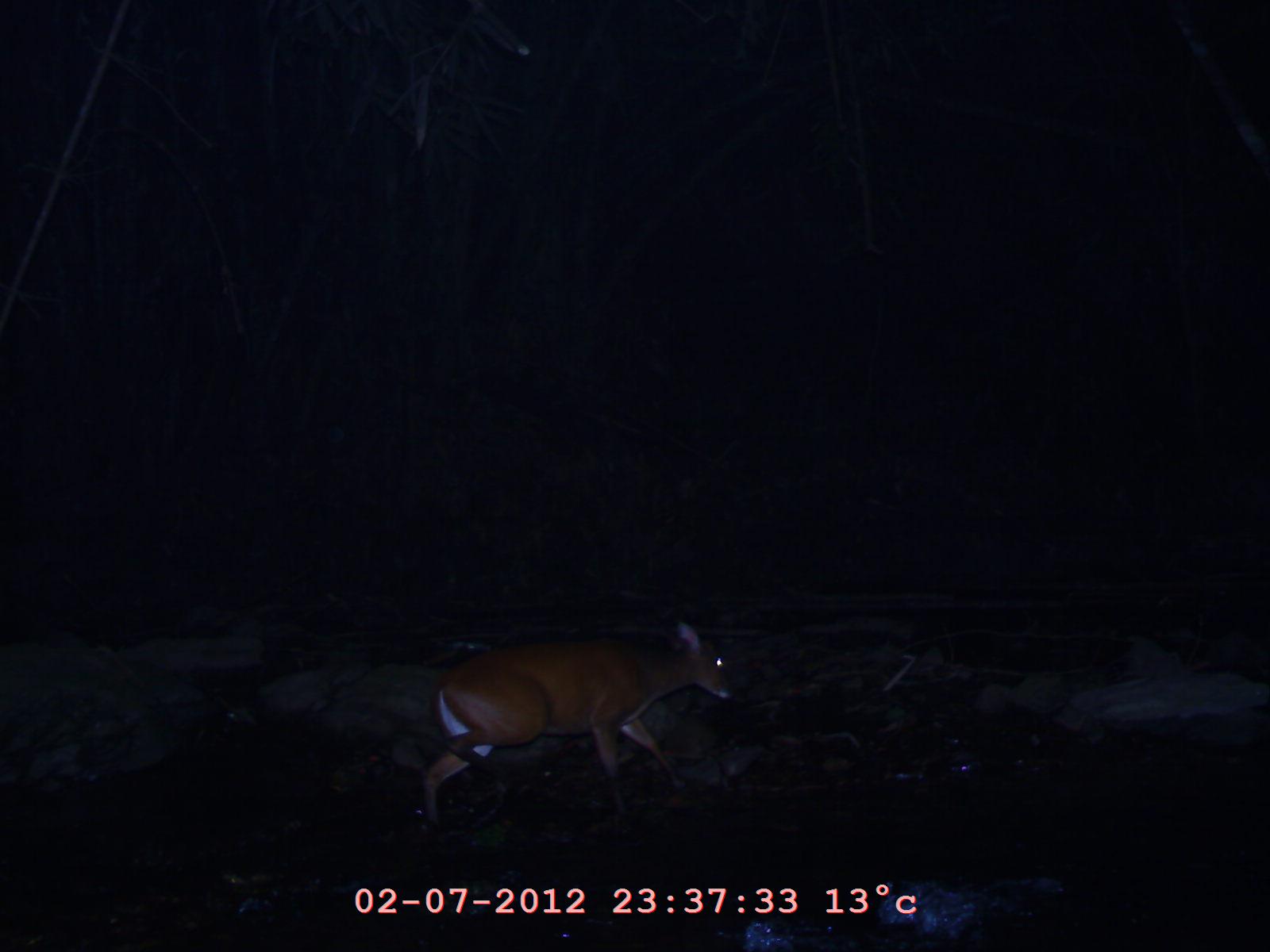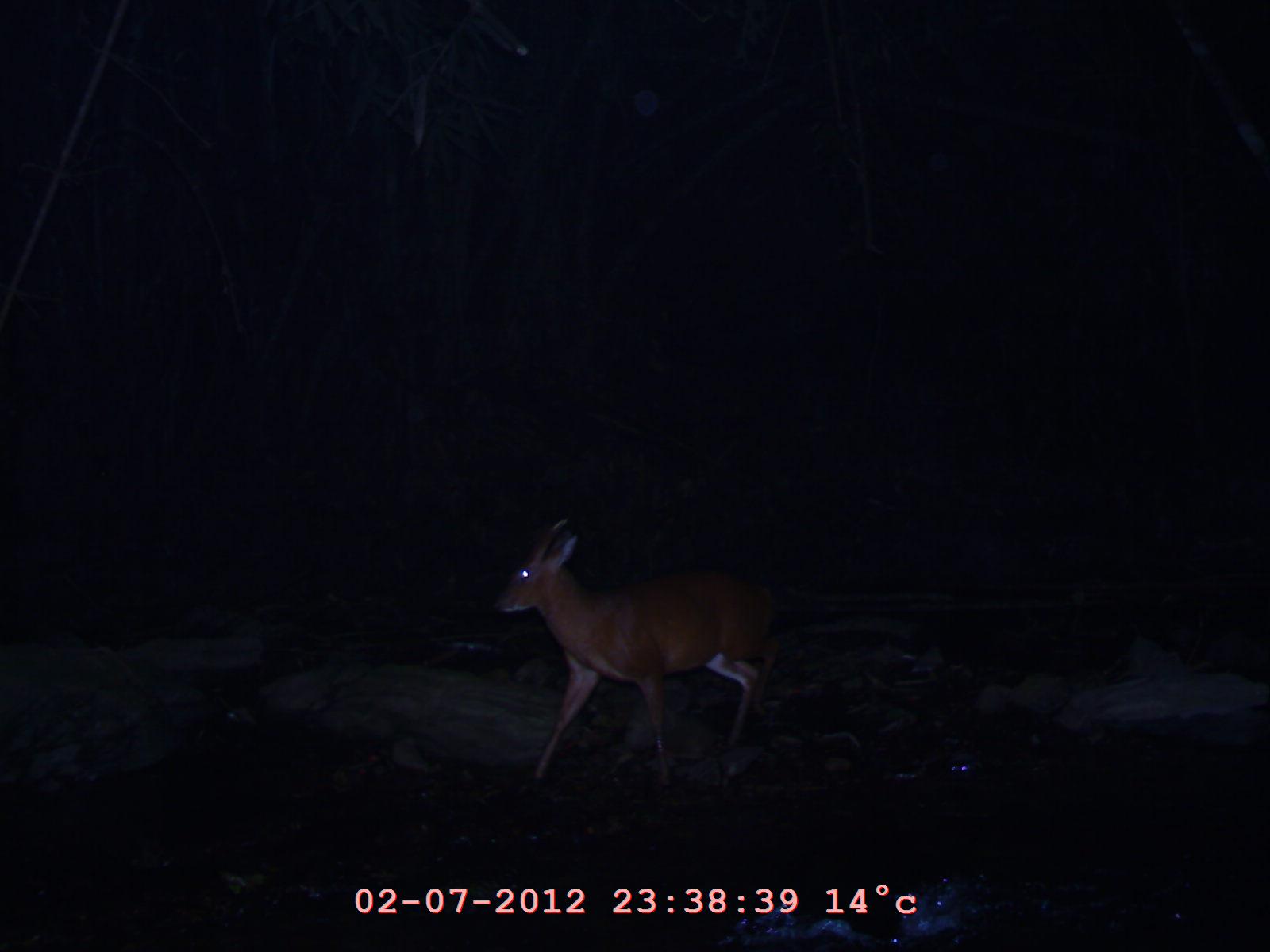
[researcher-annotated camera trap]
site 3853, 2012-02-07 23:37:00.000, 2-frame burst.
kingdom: Animalia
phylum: Chordata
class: Mammalia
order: Artiodactyla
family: Cervidae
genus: Muntiacus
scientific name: Muntiacus muntjak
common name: southern red muntjac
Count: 1.